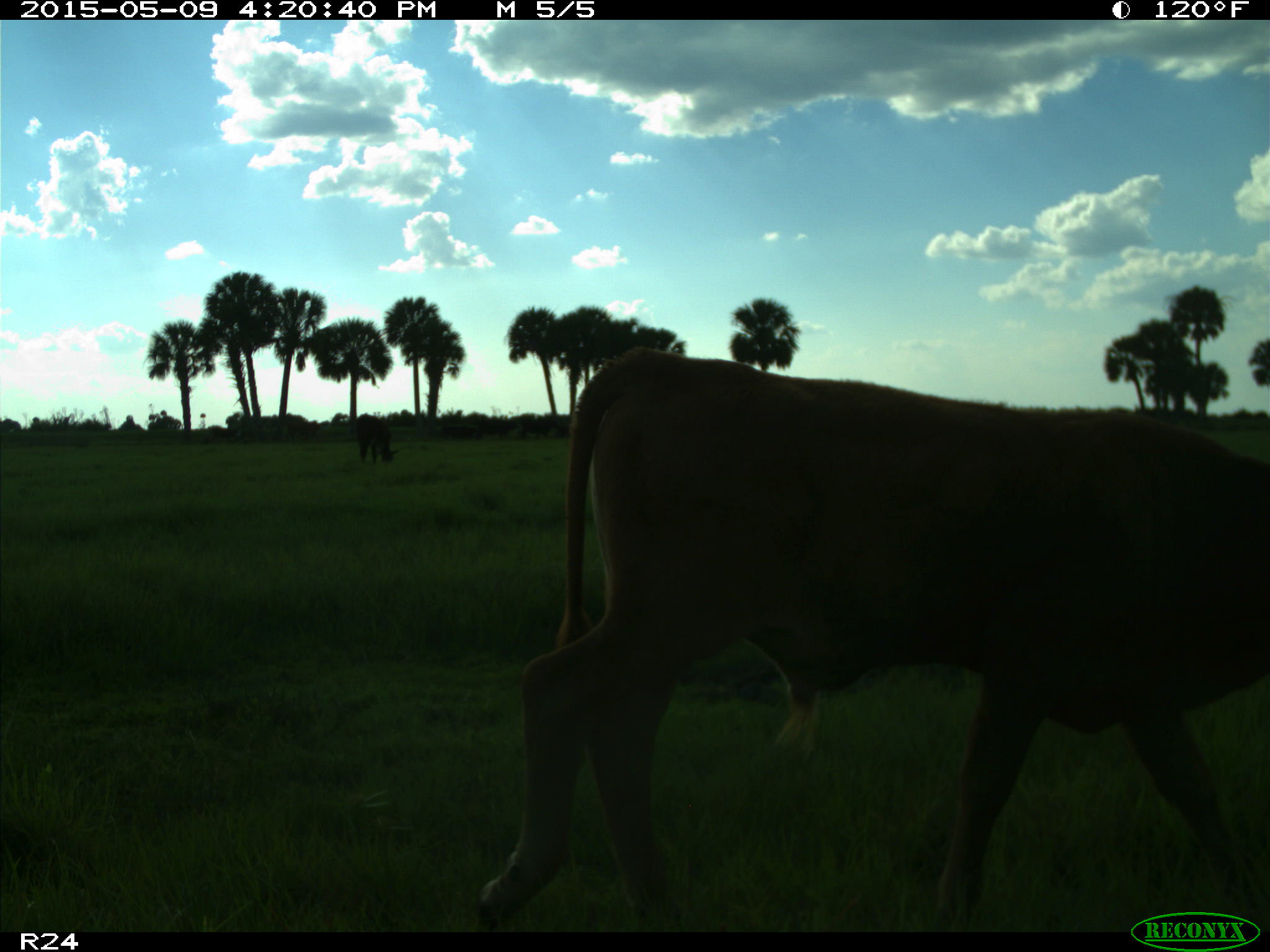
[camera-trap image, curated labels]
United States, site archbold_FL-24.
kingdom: Animalia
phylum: Chordata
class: Mammalia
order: Artiodactyla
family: Bovidae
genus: Bos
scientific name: Bos taurus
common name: domestic cow